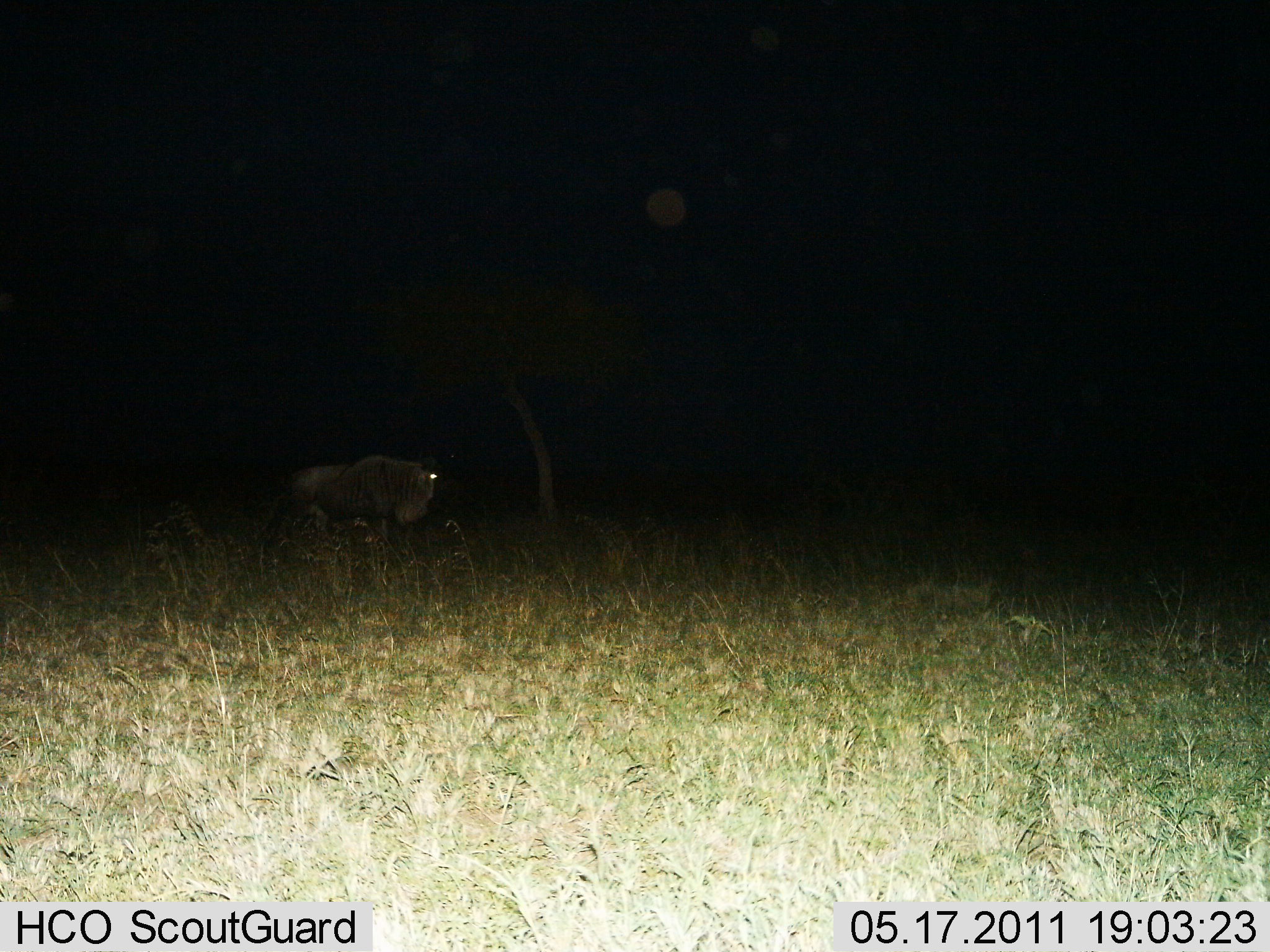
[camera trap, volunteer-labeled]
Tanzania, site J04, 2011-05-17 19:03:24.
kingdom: Animalia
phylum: Chordata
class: Mammalia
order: Artiodactyla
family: Bovidae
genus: Connochaetes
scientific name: Connochaetes taurinus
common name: blue wildebeest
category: wildebeest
Wildebeest (blue wildebeest) (Connochaetes taurinus), count 1. Behavior (volunteer vote fractions): standing 62%, resting 8%, moving 31%, interacting 0%. Young present (vote fraction): 0%. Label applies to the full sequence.